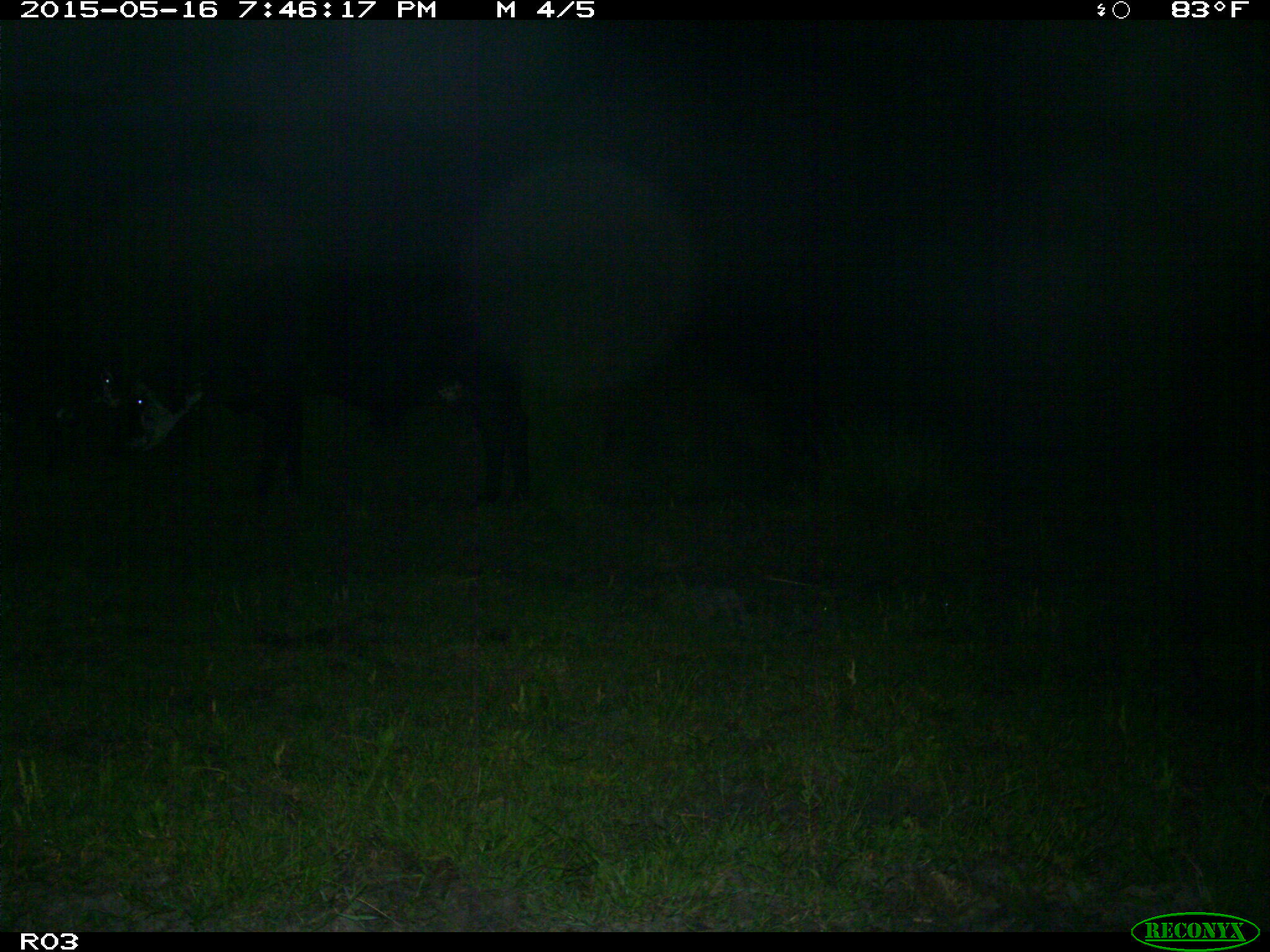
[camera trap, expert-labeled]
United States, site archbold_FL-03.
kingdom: Animalia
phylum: Chordata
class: Mammalia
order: Artiodactyla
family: Bovidae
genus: Bos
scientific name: Bos taurus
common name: domestic cow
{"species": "Bos taurus (domestic cow)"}